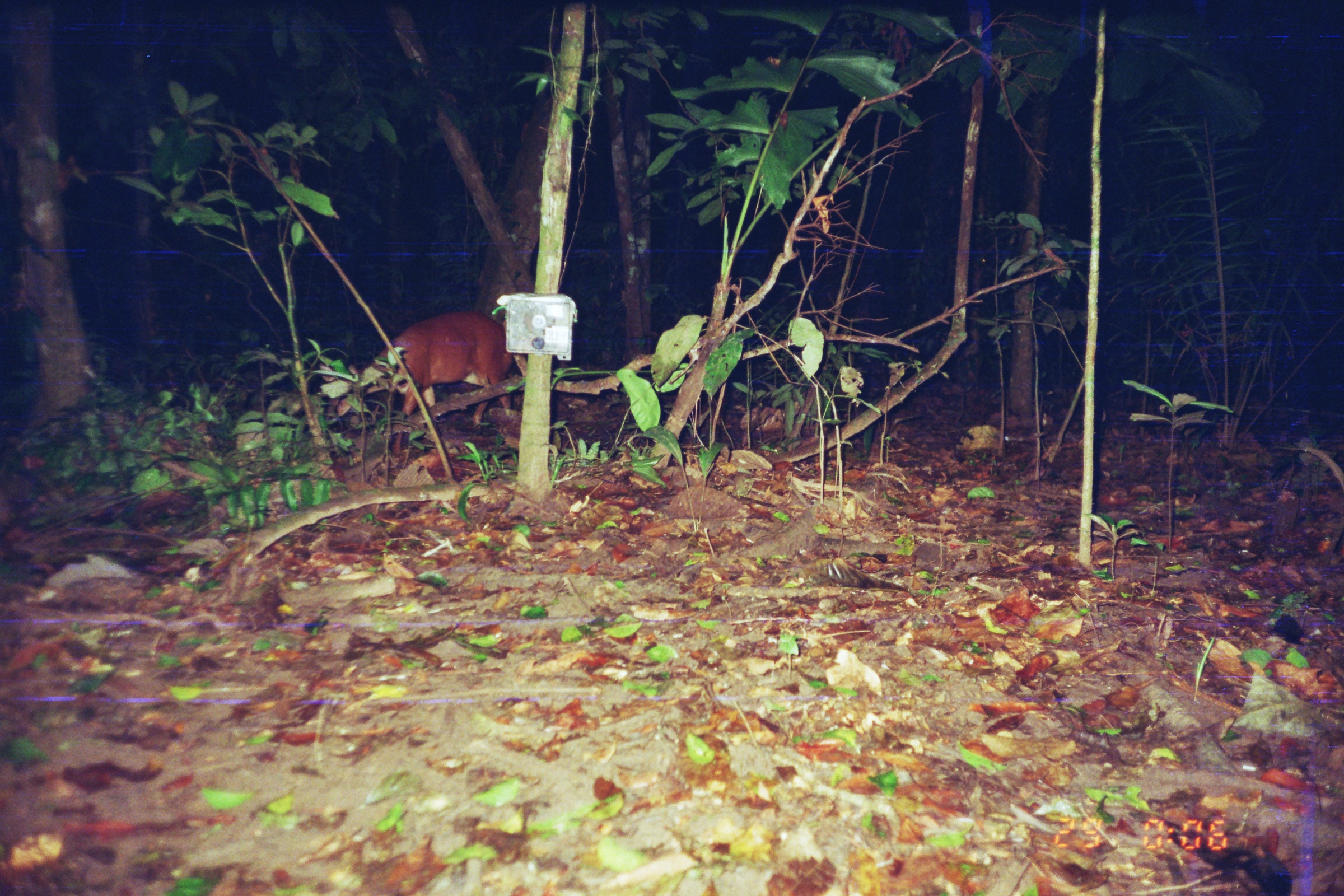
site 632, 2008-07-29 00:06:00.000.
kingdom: Animalia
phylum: Chordata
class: Mammalia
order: Artiodactyla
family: Cervidae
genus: Mazama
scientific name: Mazama americana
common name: red brocket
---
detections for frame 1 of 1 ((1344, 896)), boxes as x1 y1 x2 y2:
mazama americana: 317 310 518 456